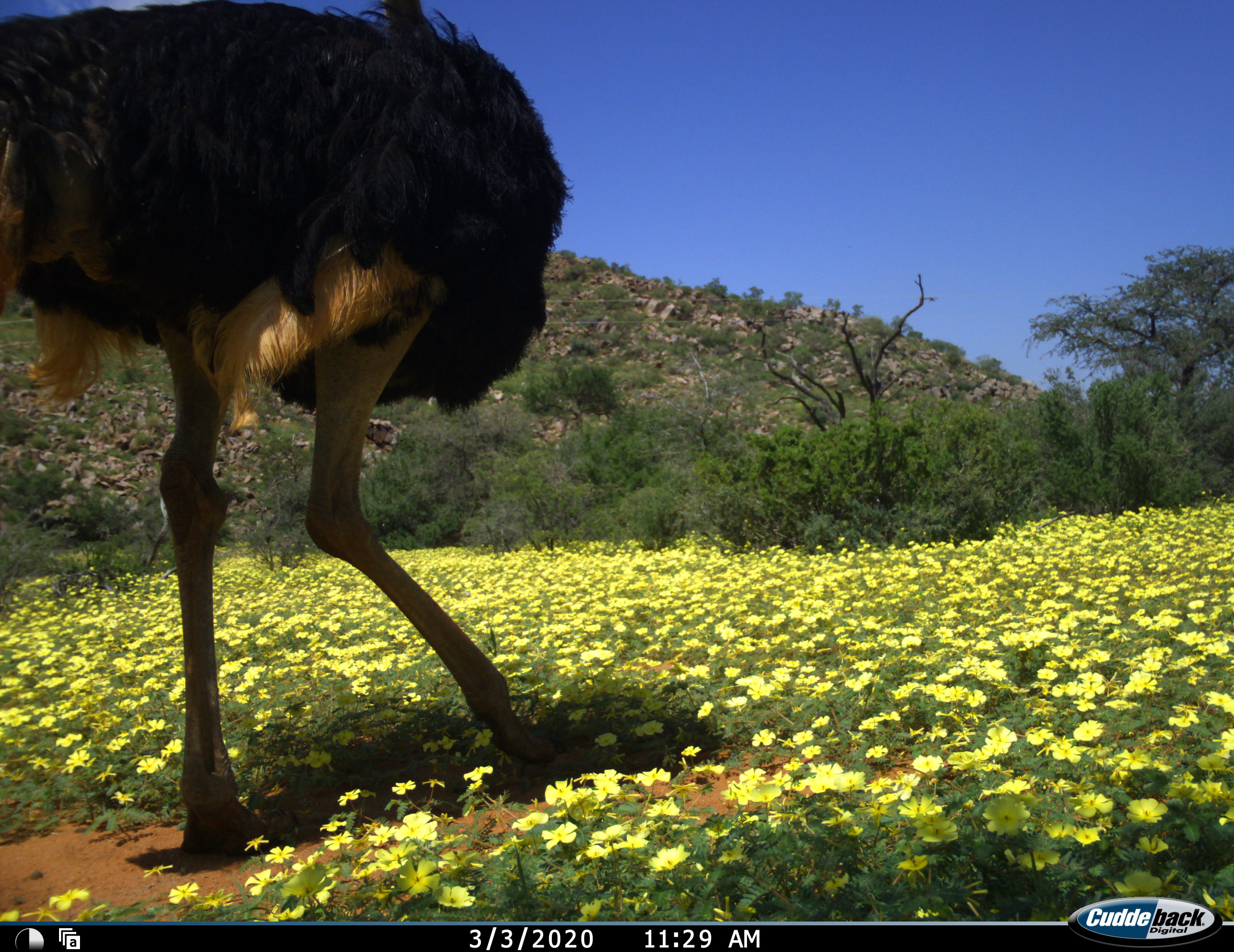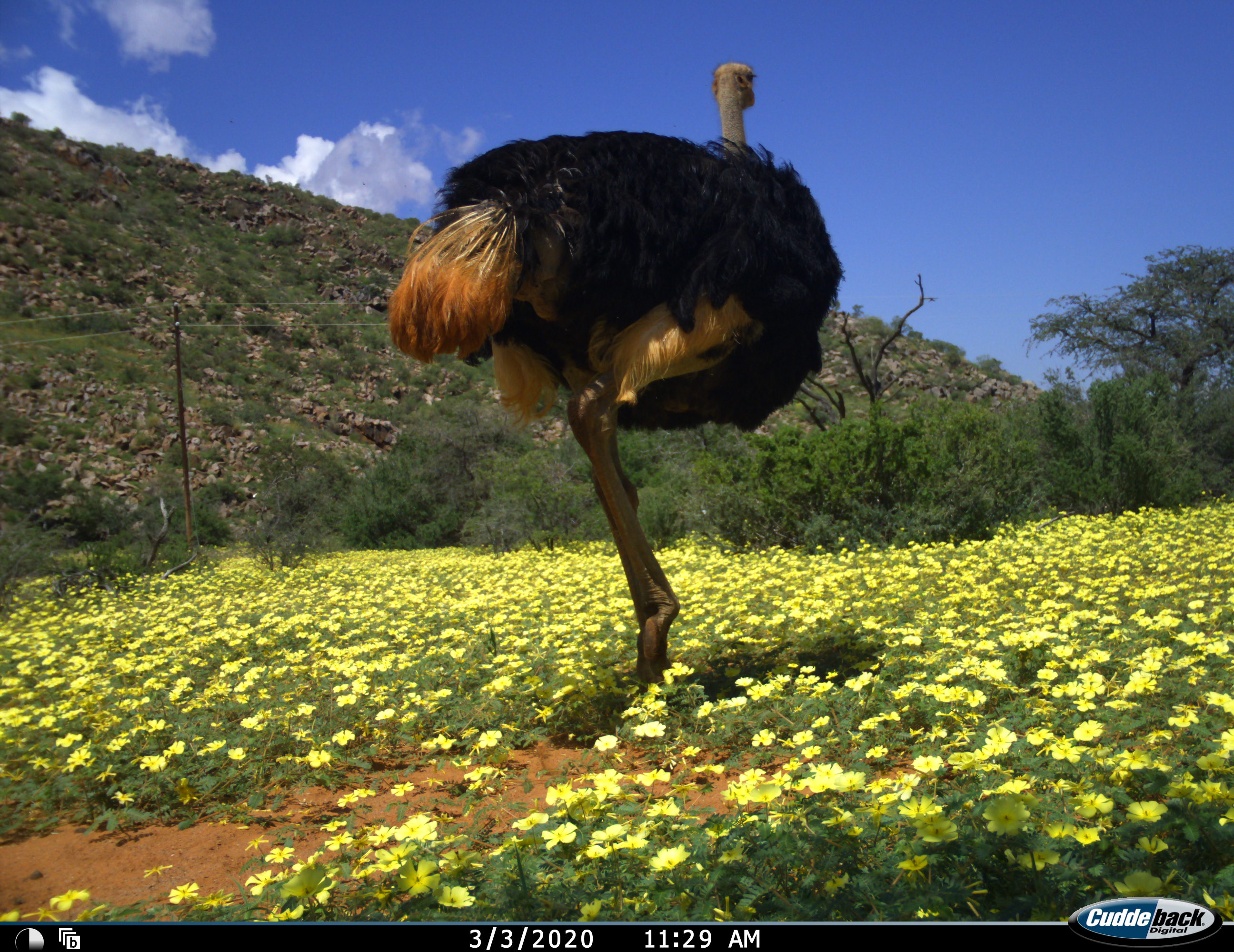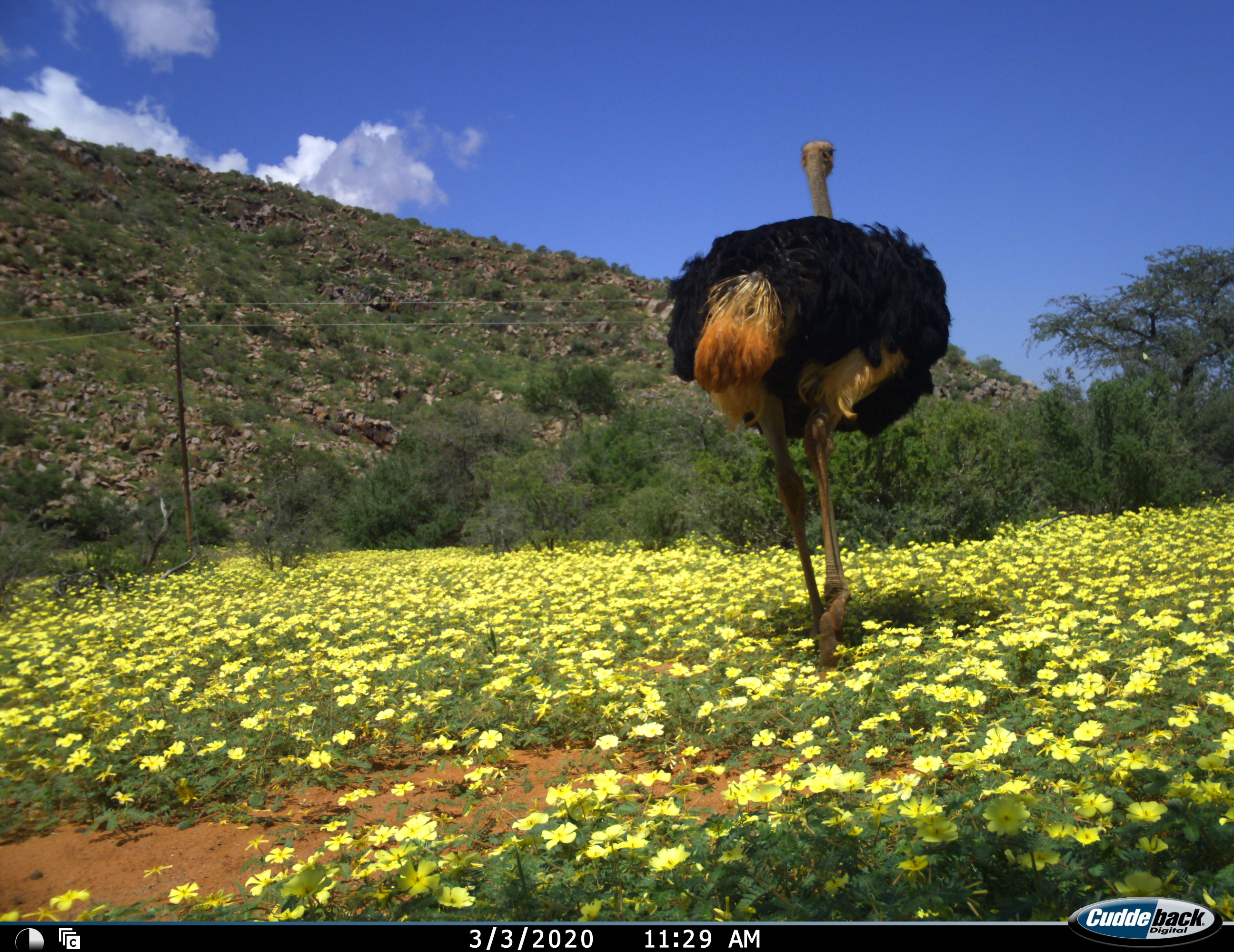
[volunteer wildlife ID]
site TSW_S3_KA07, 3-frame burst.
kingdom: Animalia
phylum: Chordata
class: Aves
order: Struthioniformes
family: Struthionidae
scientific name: Struthionidae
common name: ostrich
Ostrich (Struthionidae), count 1. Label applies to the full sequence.